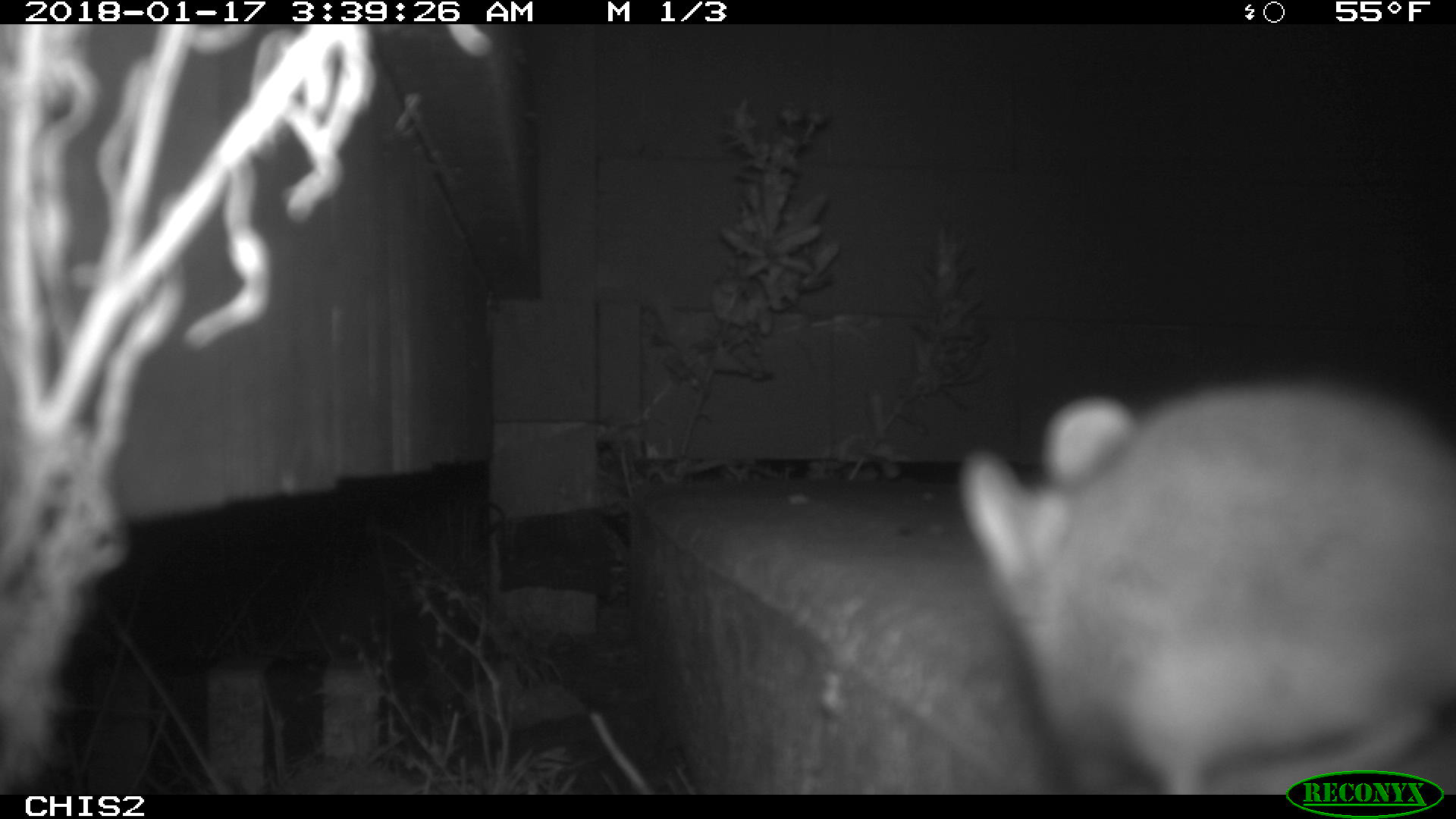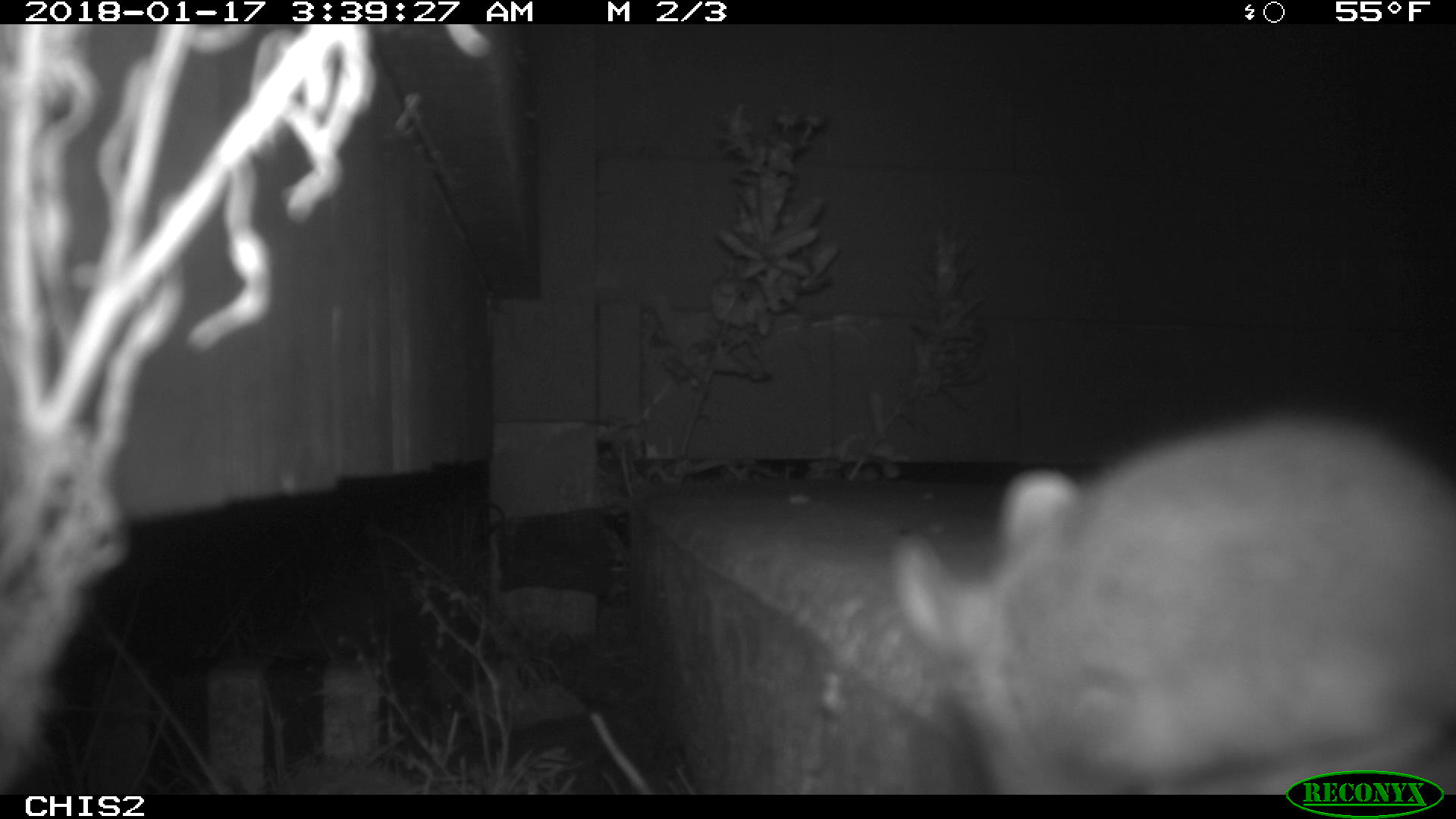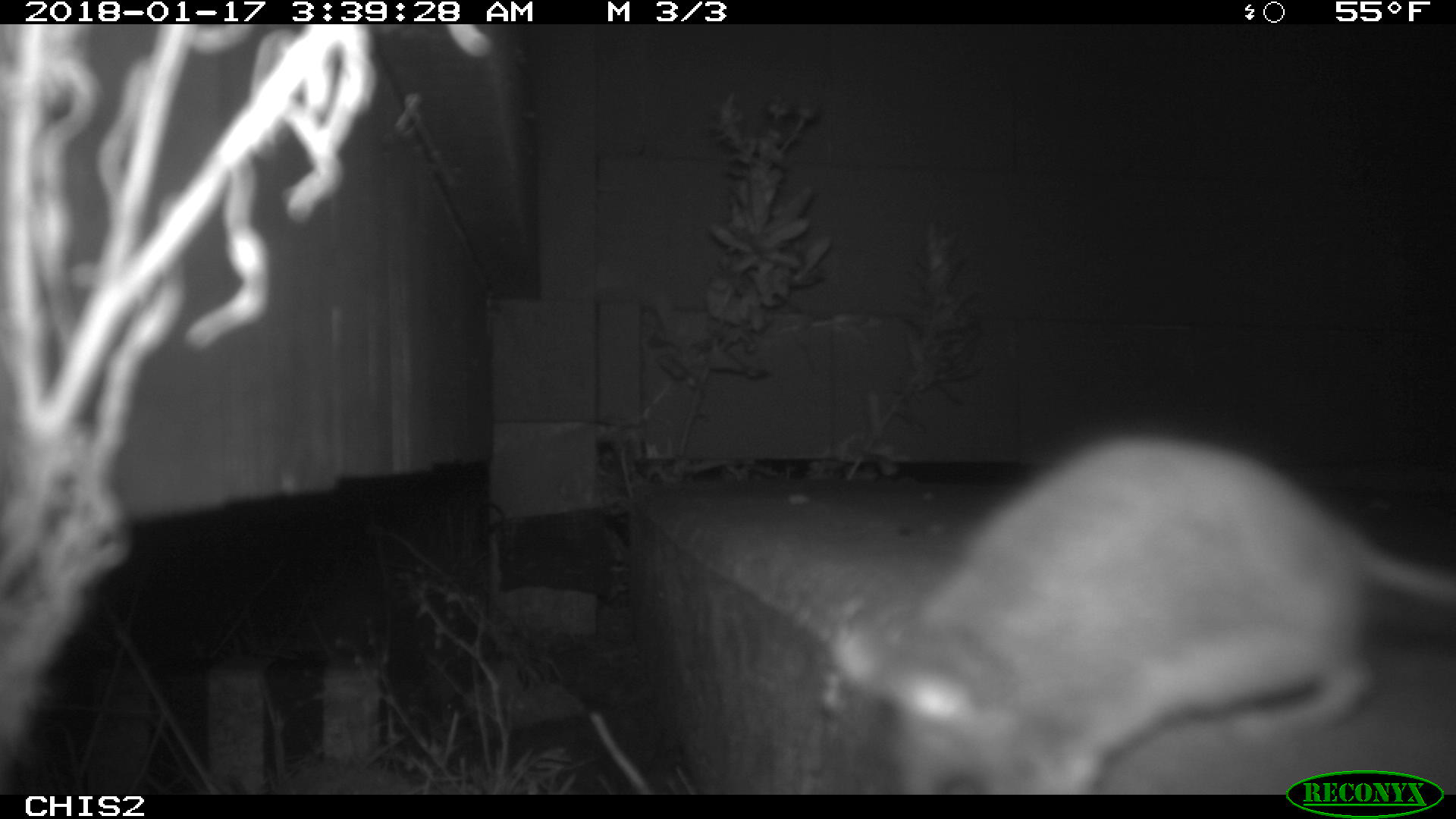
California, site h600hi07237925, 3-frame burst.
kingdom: Animalia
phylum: Chordata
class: Mammalia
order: Rodentia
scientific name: Rodentia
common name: rodent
Rodent (Rodentia).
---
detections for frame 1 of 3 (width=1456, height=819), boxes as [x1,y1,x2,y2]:
rodent: [964,374,1455,796]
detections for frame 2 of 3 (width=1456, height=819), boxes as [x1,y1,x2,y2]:
rodent: [893,415,1455,794]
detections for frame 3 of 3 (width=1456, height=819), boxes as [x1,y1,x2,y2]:
rodent: [823,435,1452,790]